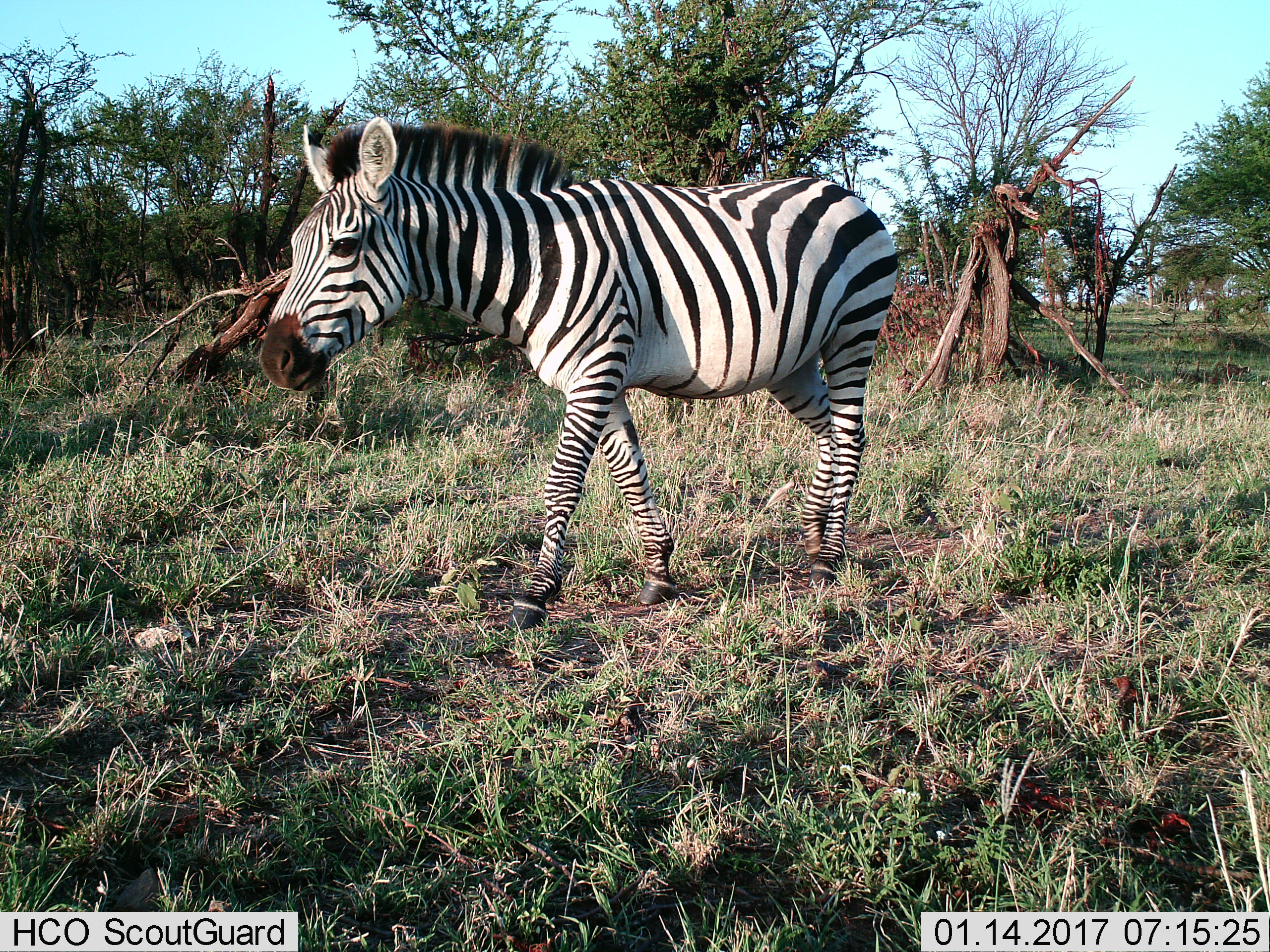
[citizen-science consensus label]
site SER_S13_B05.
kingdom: Animalia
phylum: Chordata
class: Mammalia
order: Perissodactyla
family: Equidae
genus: Equus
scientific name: Equus quagga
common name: plains zebra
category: zebraplains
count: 1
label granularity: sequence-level